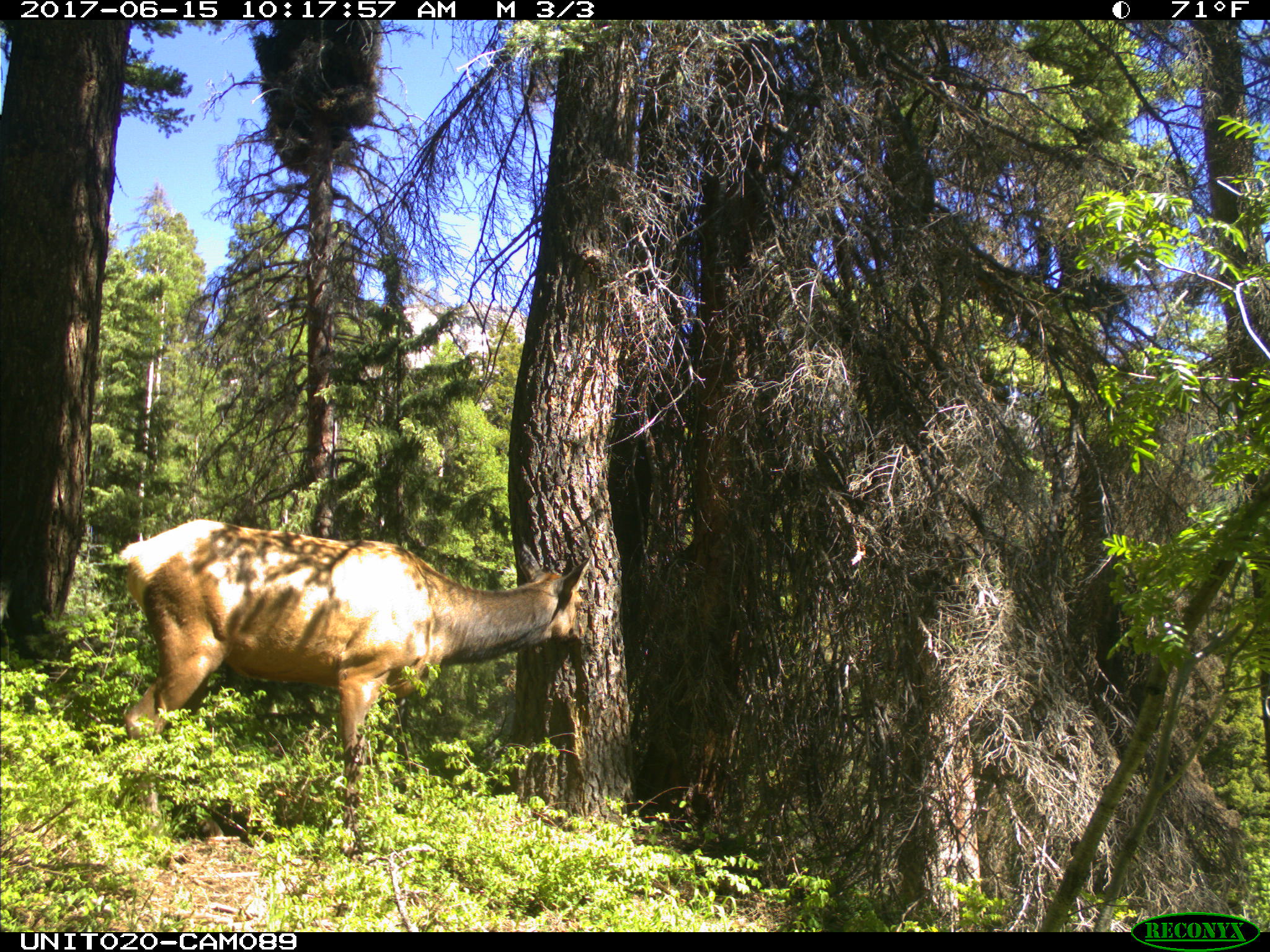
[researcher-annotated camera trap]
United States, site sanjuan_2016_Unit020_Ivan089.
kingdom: Animalia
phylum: Chordata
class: Mammalia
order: Artiodactyla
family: Cervidae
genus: Cervus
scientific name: Cervus elaphus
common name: red deer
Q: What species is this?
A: Cervus elaphus (red deer).